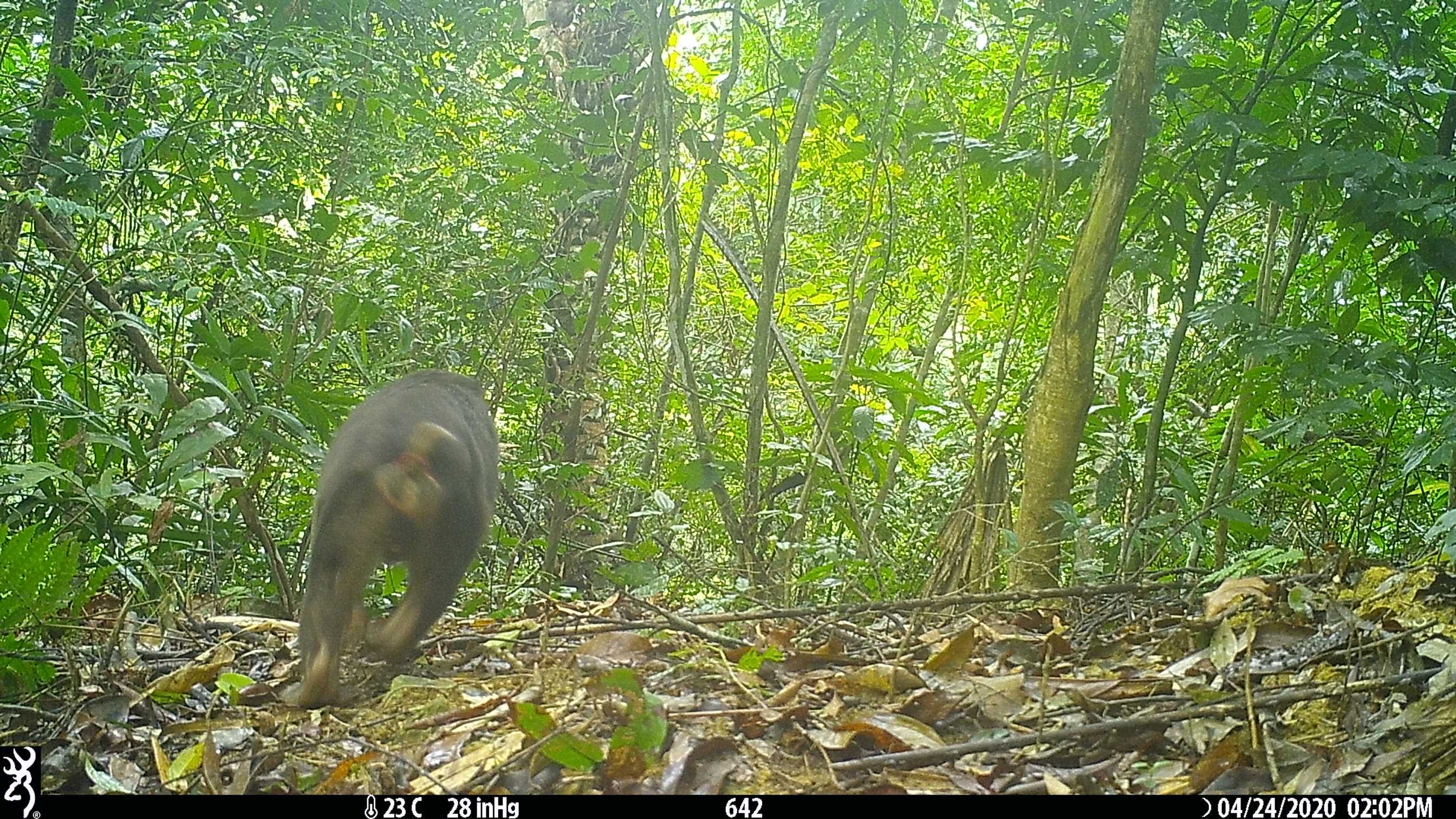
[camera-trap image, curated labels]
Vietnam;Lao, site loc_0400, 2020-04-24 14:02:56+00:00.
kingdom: Animalia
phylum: Chordata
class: Mammalia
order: Primates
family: Cercopithecidae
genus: Macaca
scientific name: Macaca arctoides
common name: stump-tailed macaque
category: stump tailed macaque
Stump tailed macaque (stump-tailed macaque) (Macaca arctoides). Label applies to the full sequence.